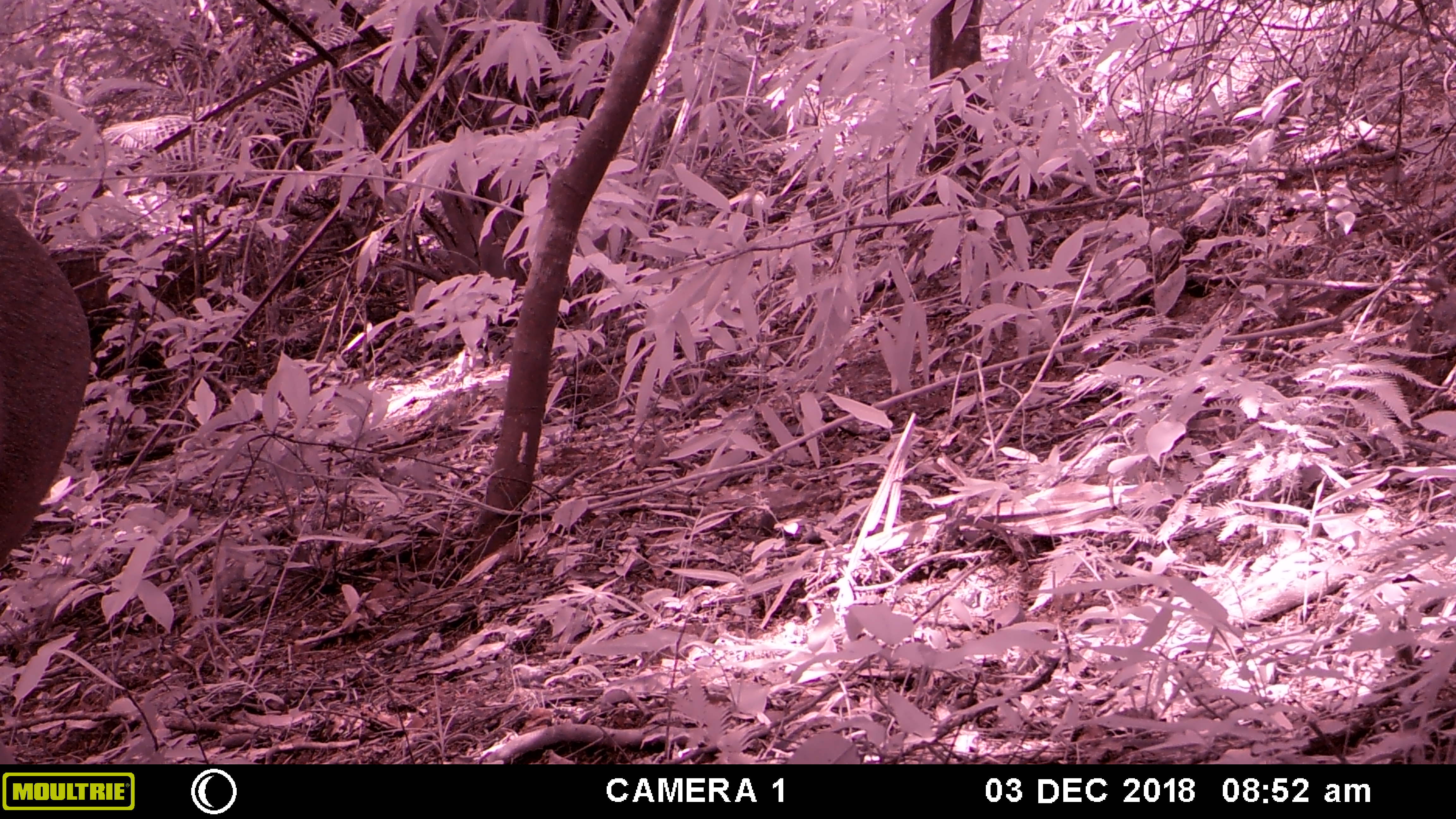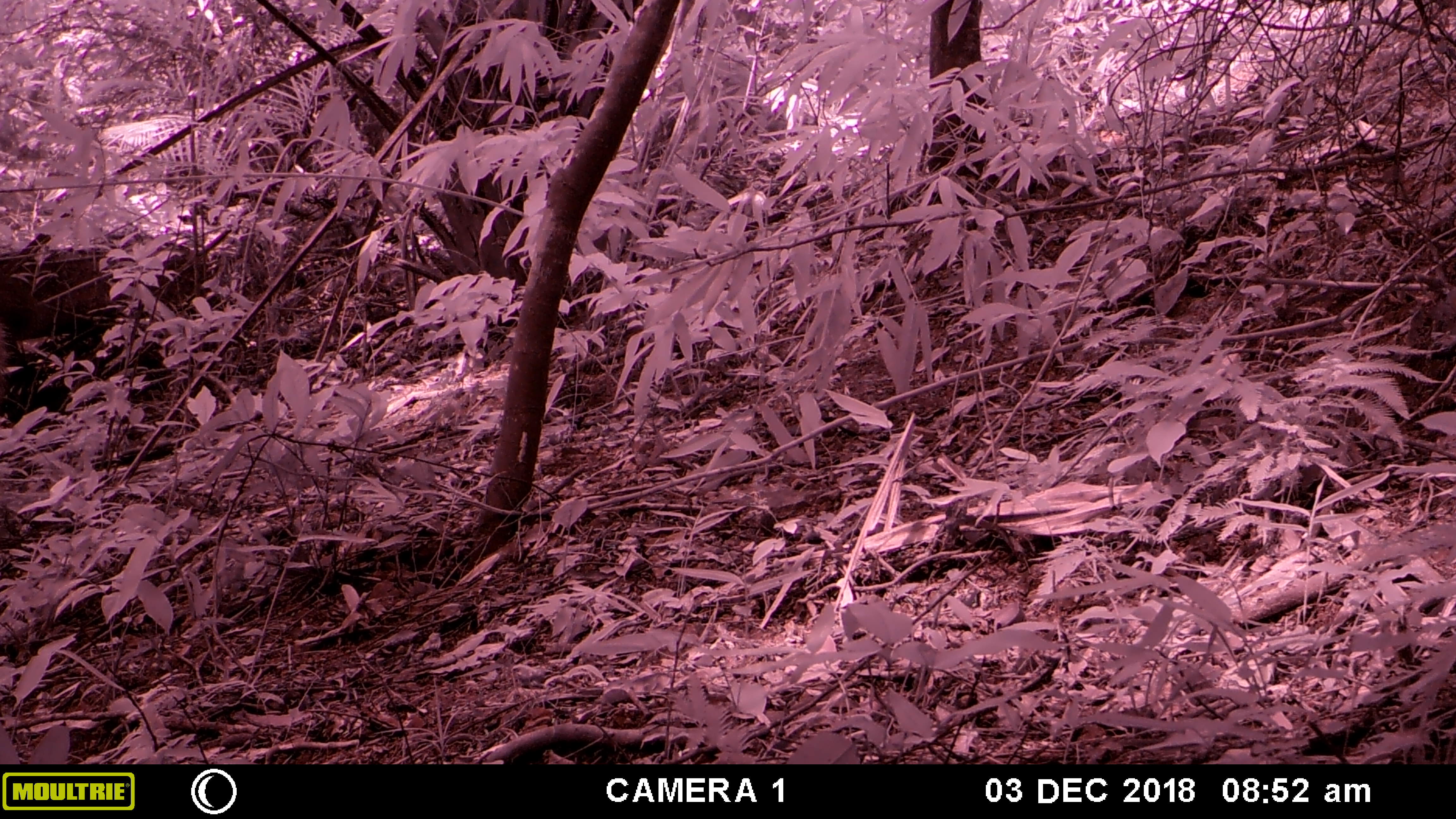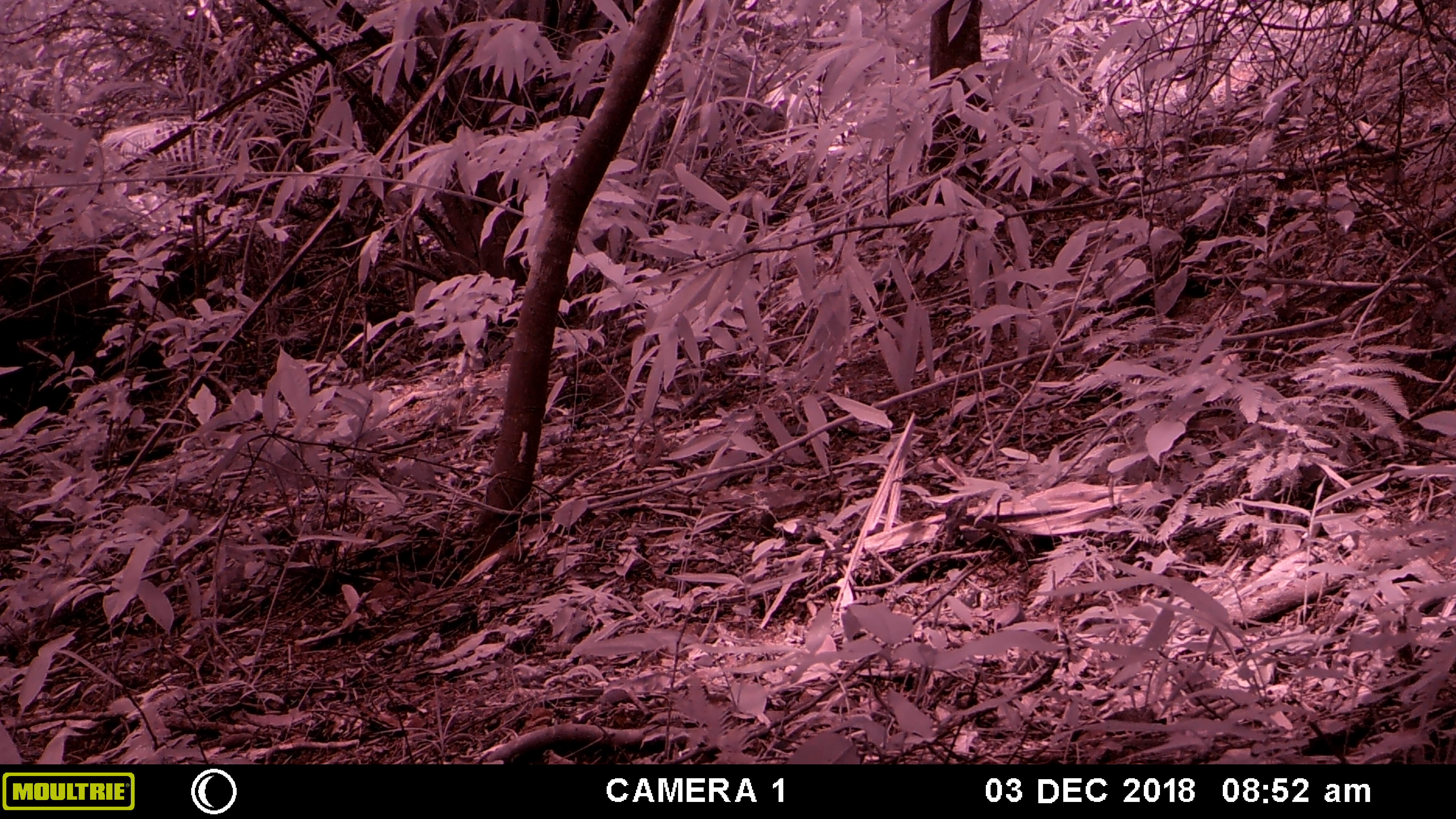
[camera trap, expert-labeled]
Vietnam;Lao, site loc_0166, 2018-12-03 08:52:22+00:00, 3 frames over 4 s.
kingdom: Animalia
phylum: Chordata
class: Mammalia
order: Artiodactyla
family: Cervidae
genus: Rusa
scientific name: Rusa unicolor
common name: sambar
Sambar (Rusa unicolor). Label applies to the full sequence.